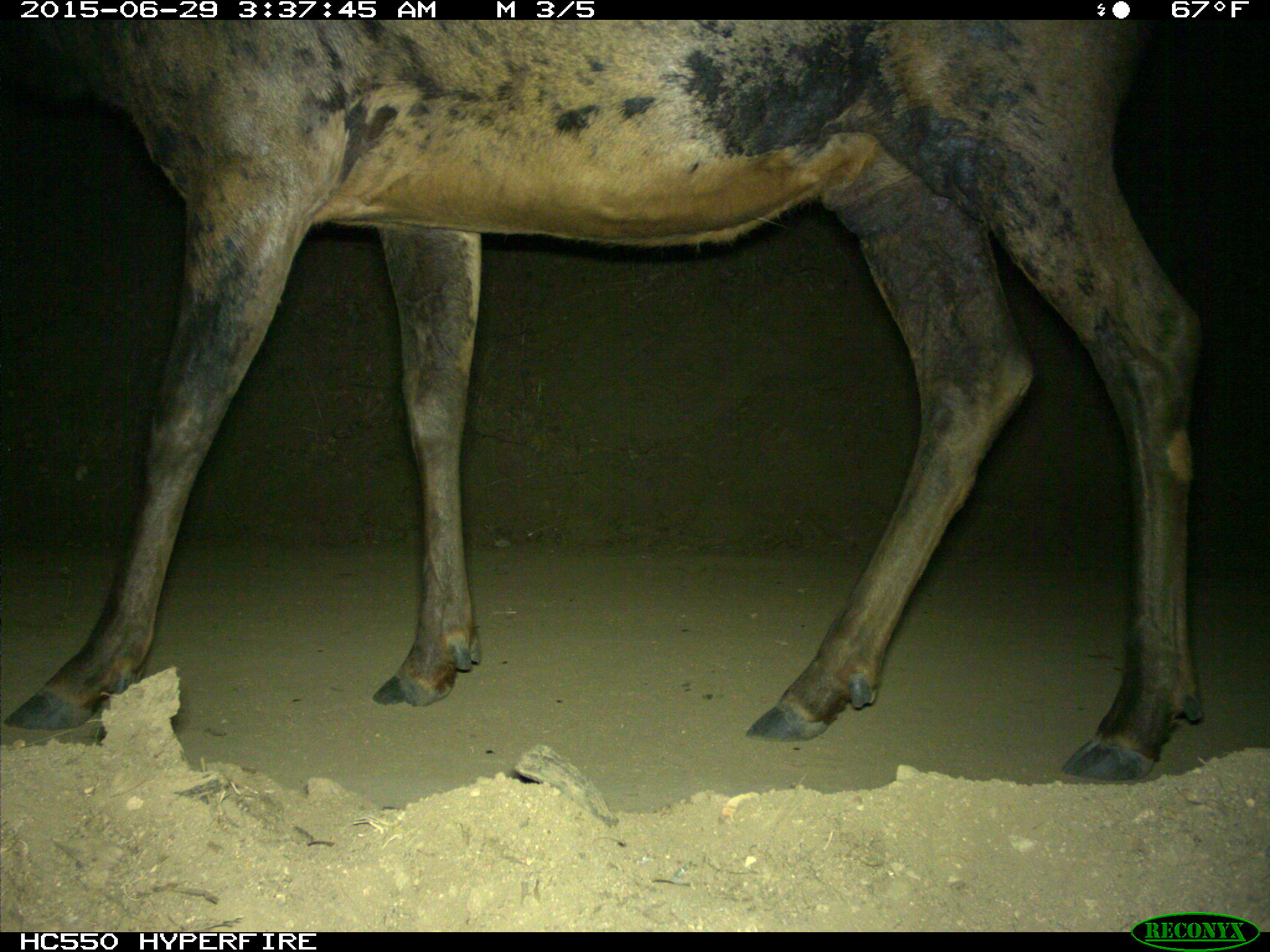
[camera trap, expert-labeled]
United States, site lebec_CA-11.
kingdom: Animalia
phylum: Chordata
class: Mammalia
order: Artiodactyla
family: Cervidae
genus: Cervus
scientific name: Cervus canadensis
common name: elk